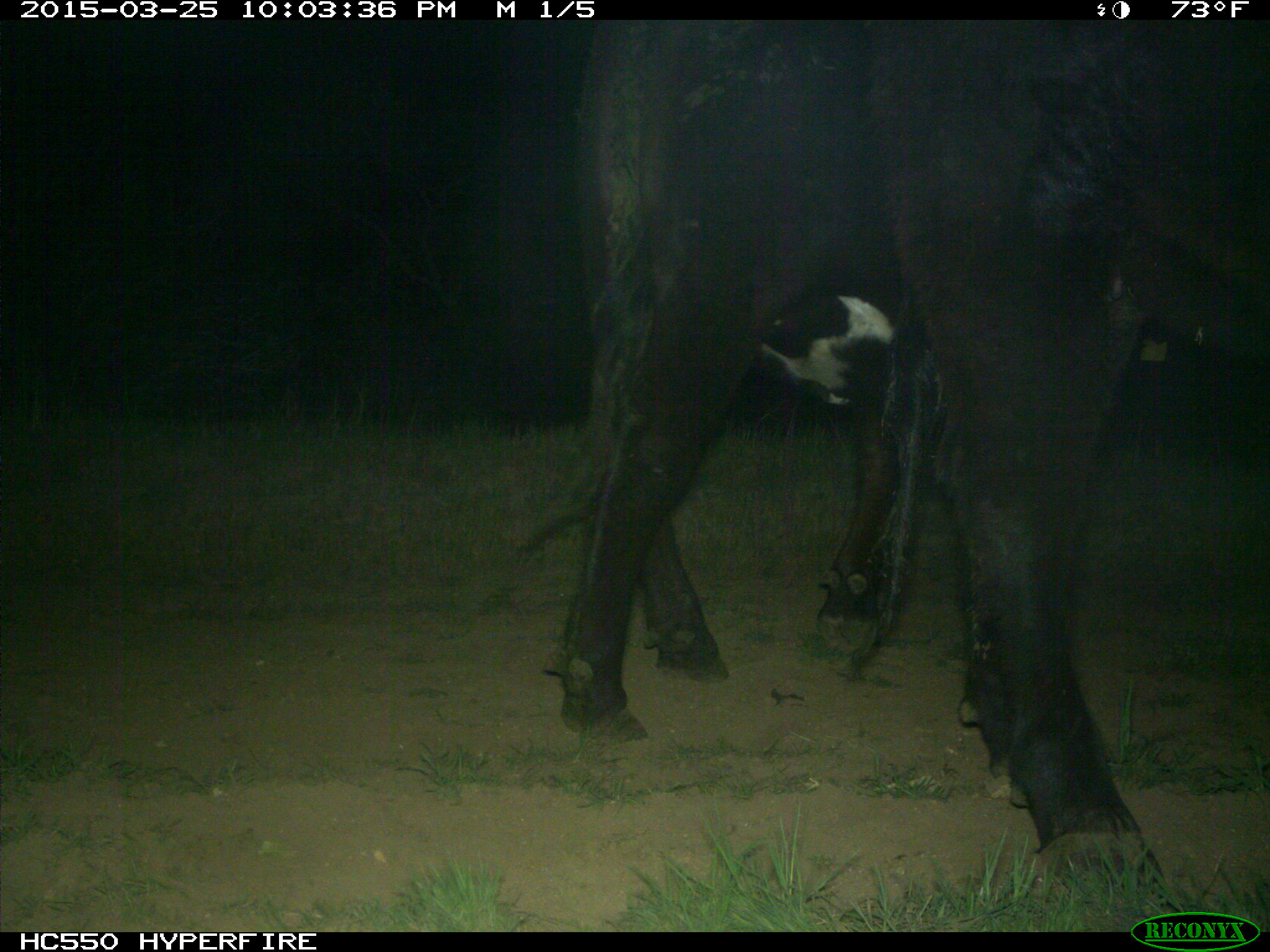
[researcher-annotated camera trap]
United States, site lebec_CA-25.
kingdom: Animalia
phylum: Chordata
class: Mammalia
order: Artiodactyla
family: Bovidae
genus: Bos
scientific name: Bos taurus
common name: domestic cow